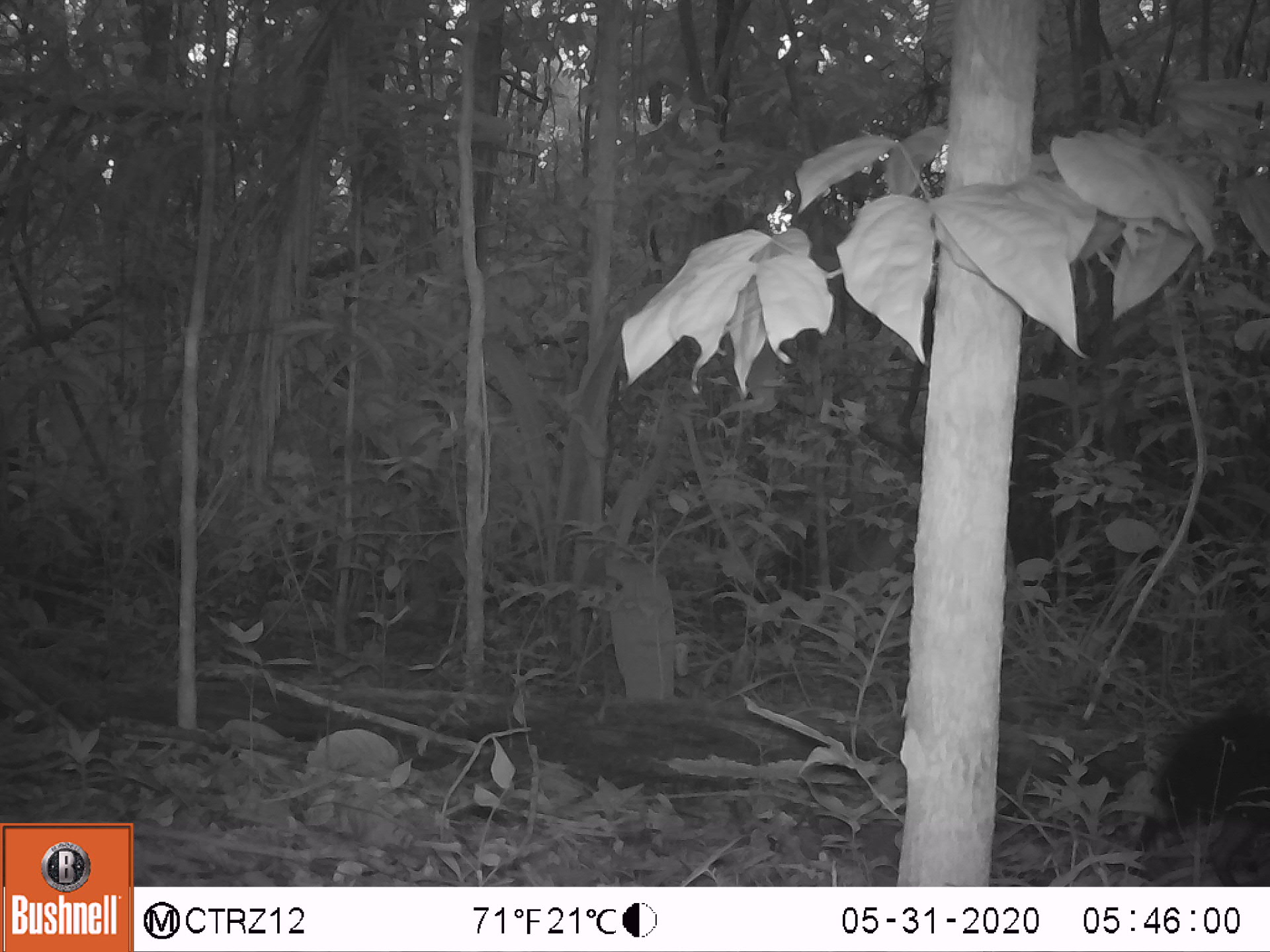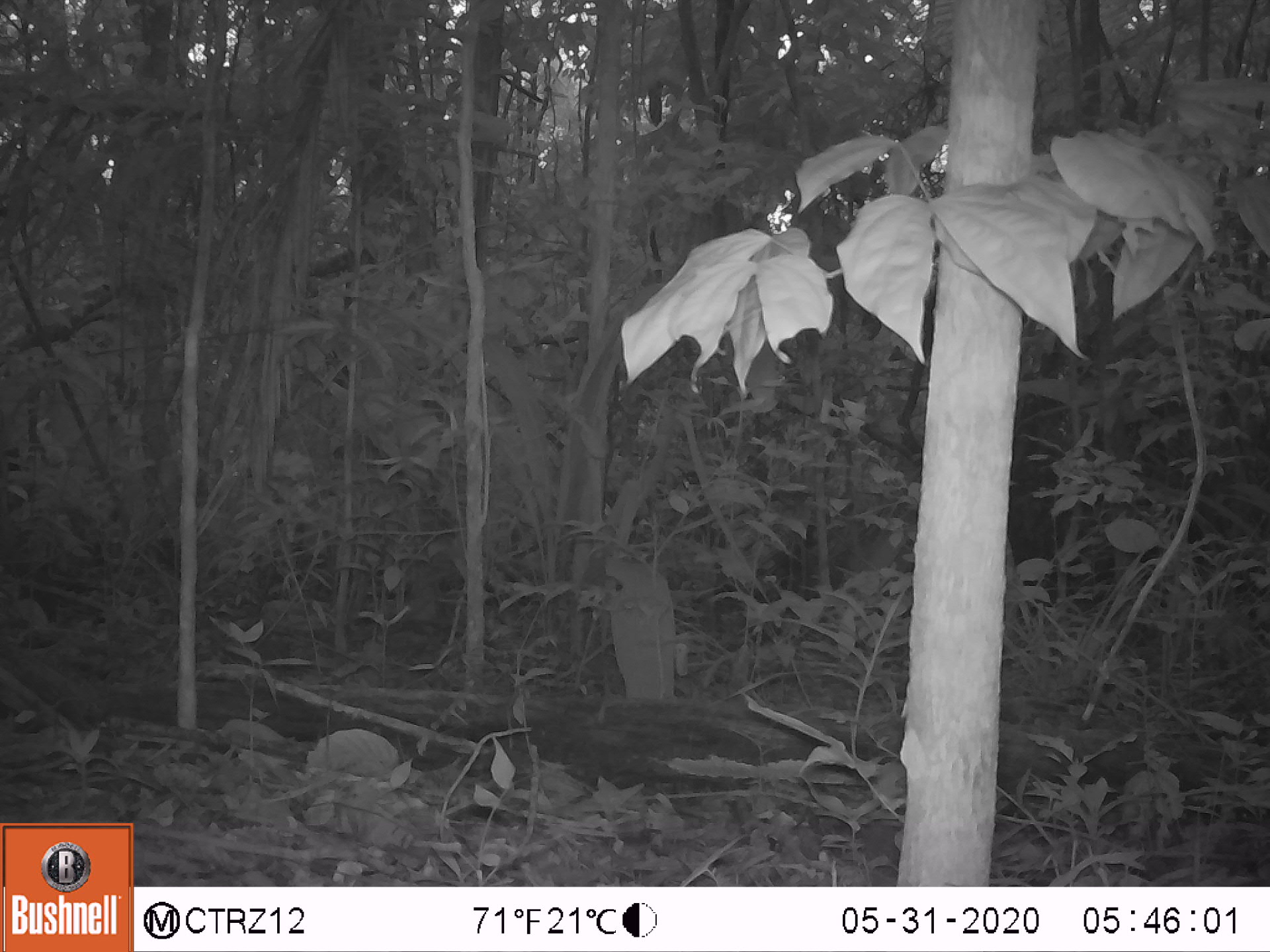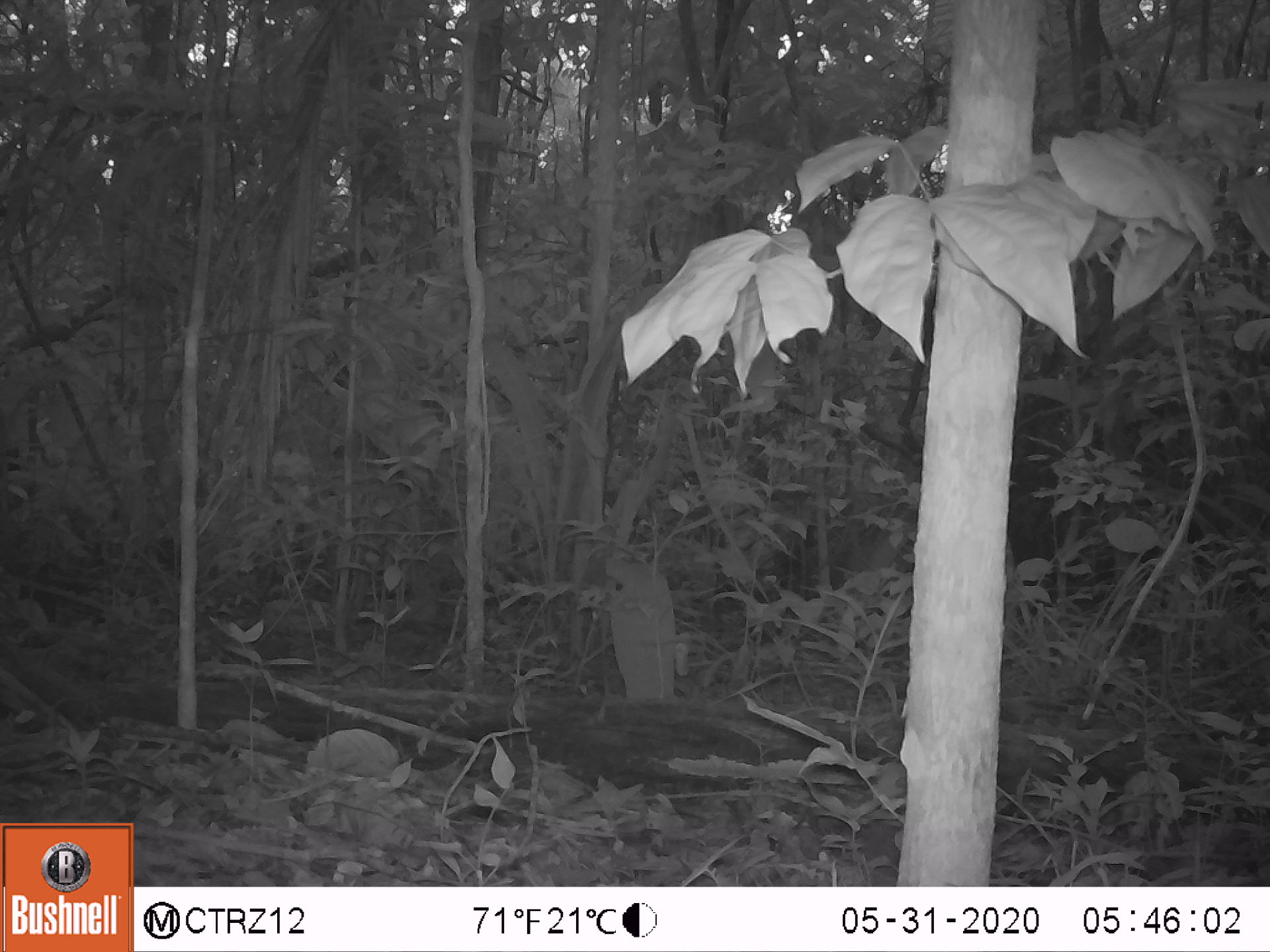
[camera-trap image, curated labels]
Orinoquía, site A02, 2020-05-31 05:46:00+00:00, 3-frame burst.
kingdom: Animalia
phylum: Chordata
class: Mammalia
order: Rodentia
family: Dasyproctidae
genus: Dasyprocta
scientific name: Dasyprocta fuliginosa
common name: black agouti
Black agouti (Dasyprocta fuliginosa).